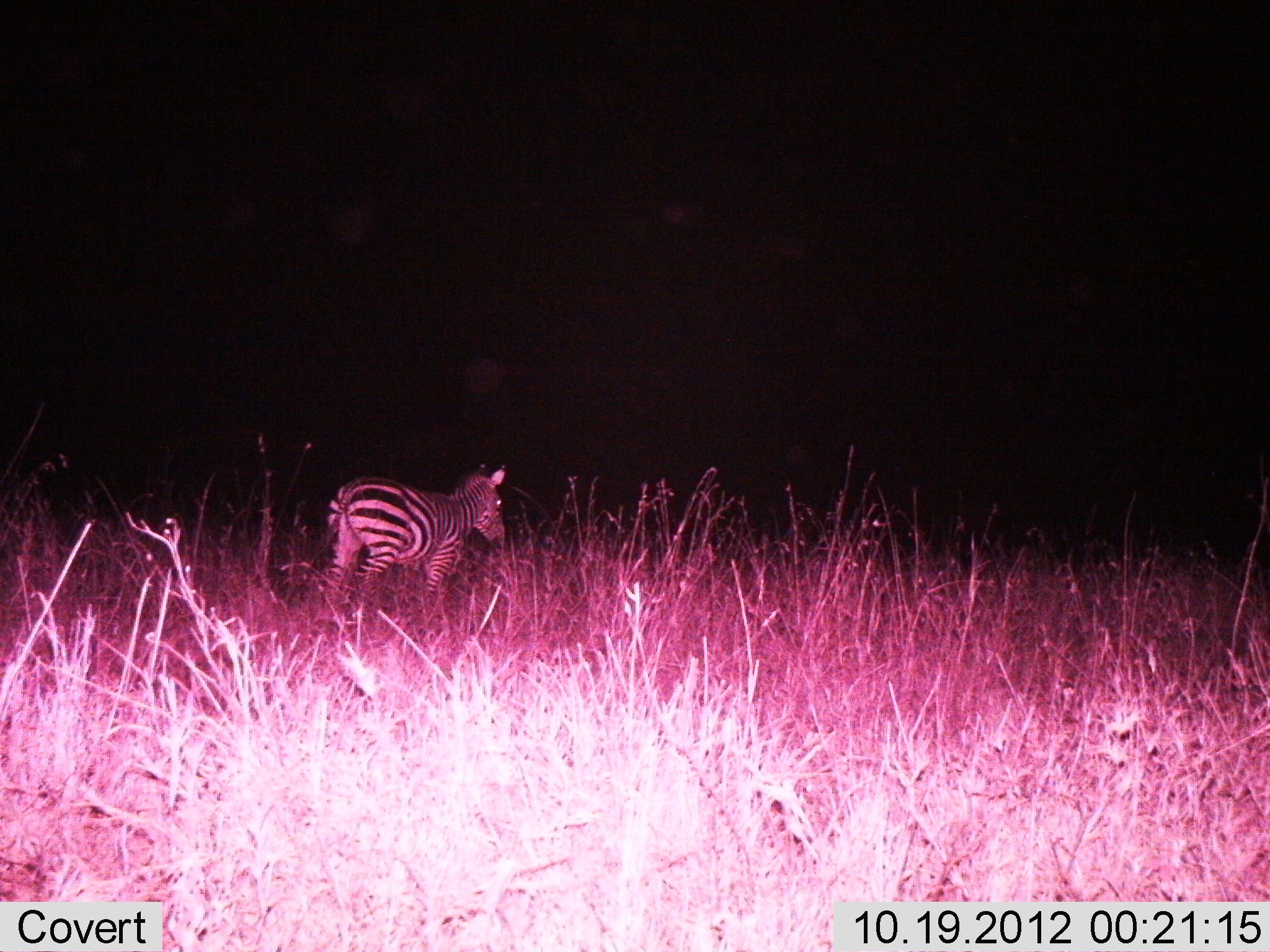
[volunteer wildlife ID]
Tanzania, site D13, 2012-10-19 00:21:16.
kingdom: Animalia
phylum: Chordata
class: Mammalia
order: Perissodactyla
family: Equidae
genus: Equus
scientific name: Equus quagga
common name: plains zebra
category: zebra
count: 1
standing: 79%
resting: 0%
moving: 21%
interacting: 0%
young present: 0%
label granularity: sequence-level